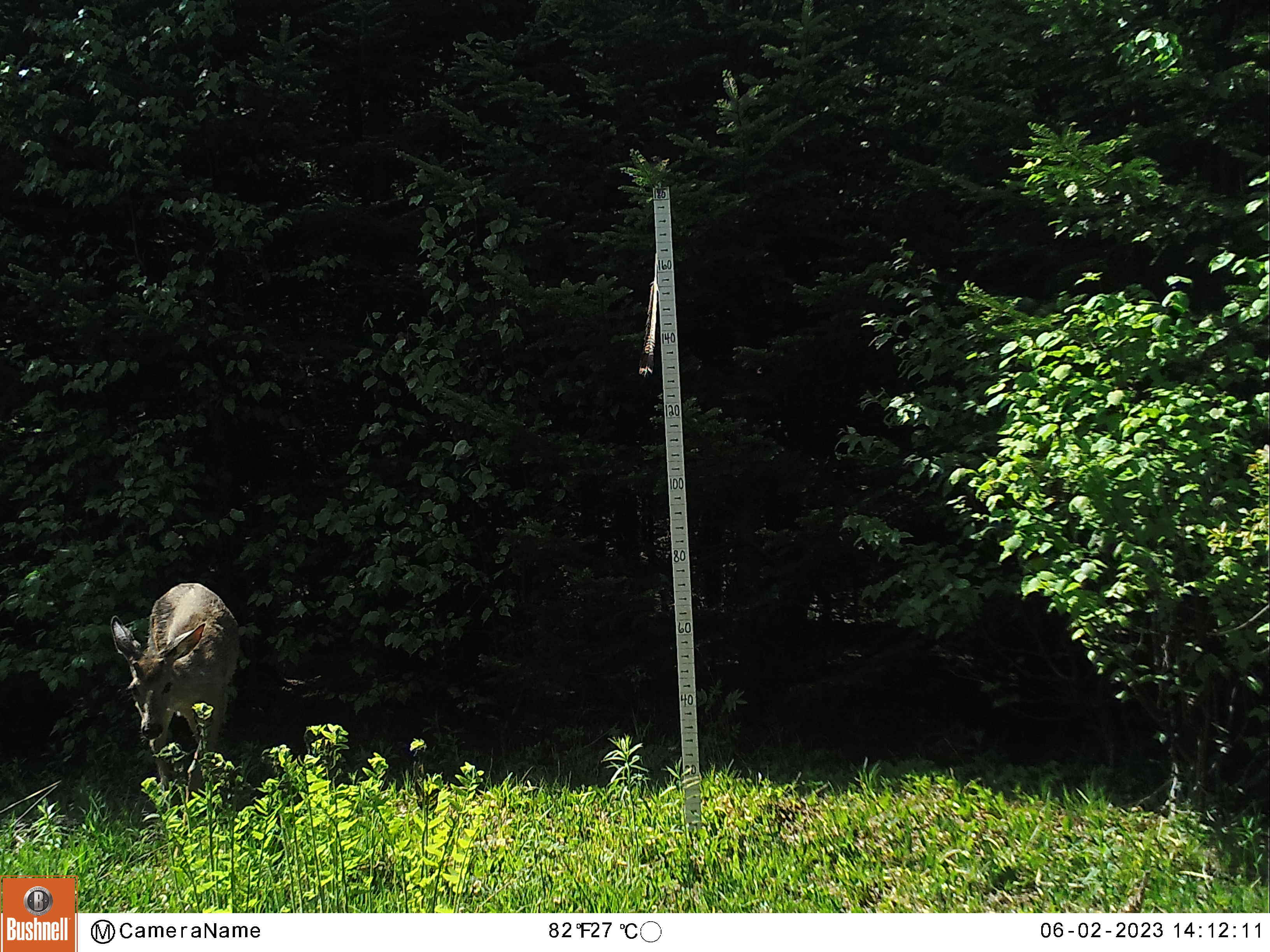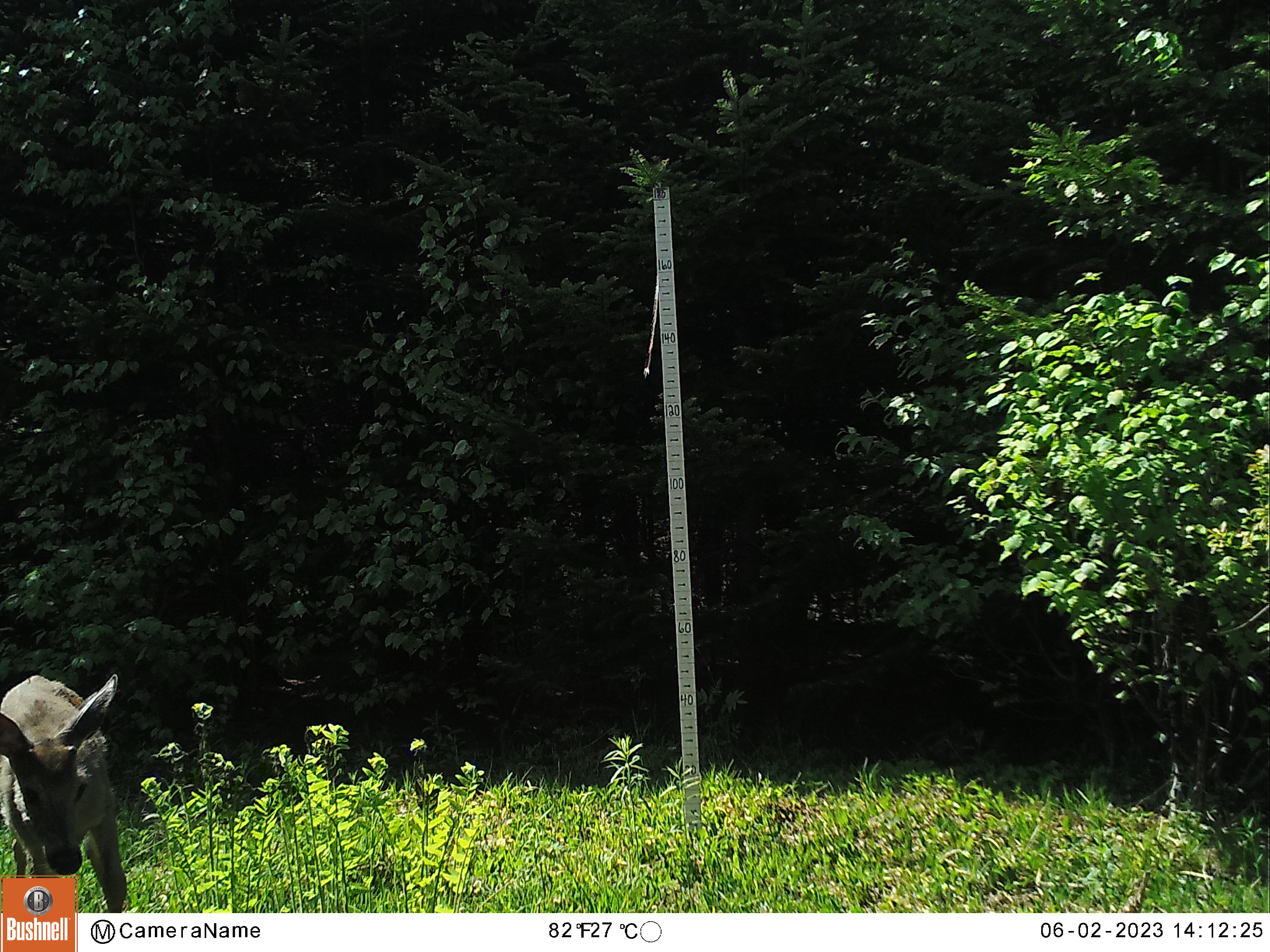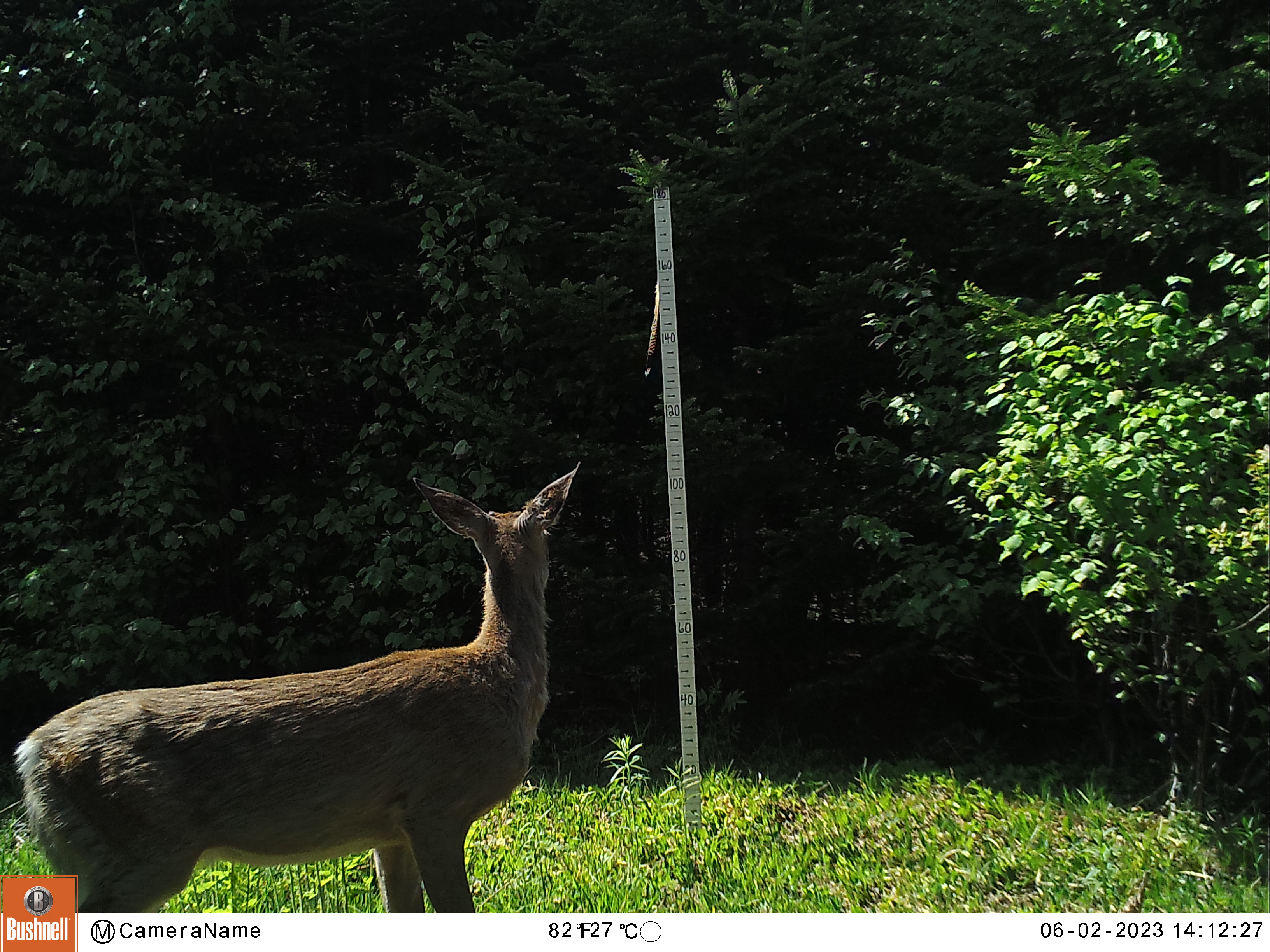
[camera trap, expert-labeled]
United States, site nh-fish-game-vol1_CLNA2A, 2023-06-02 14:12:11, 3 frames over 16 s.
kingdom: Animalia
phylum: Chordata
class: Mammalia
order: Artiodactyla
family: Cervidae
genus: Odocoileus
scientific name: Odocoileus virginianus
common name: white-tailed deer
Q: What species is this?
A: White-tailed deer (Odocoileus virginianus).